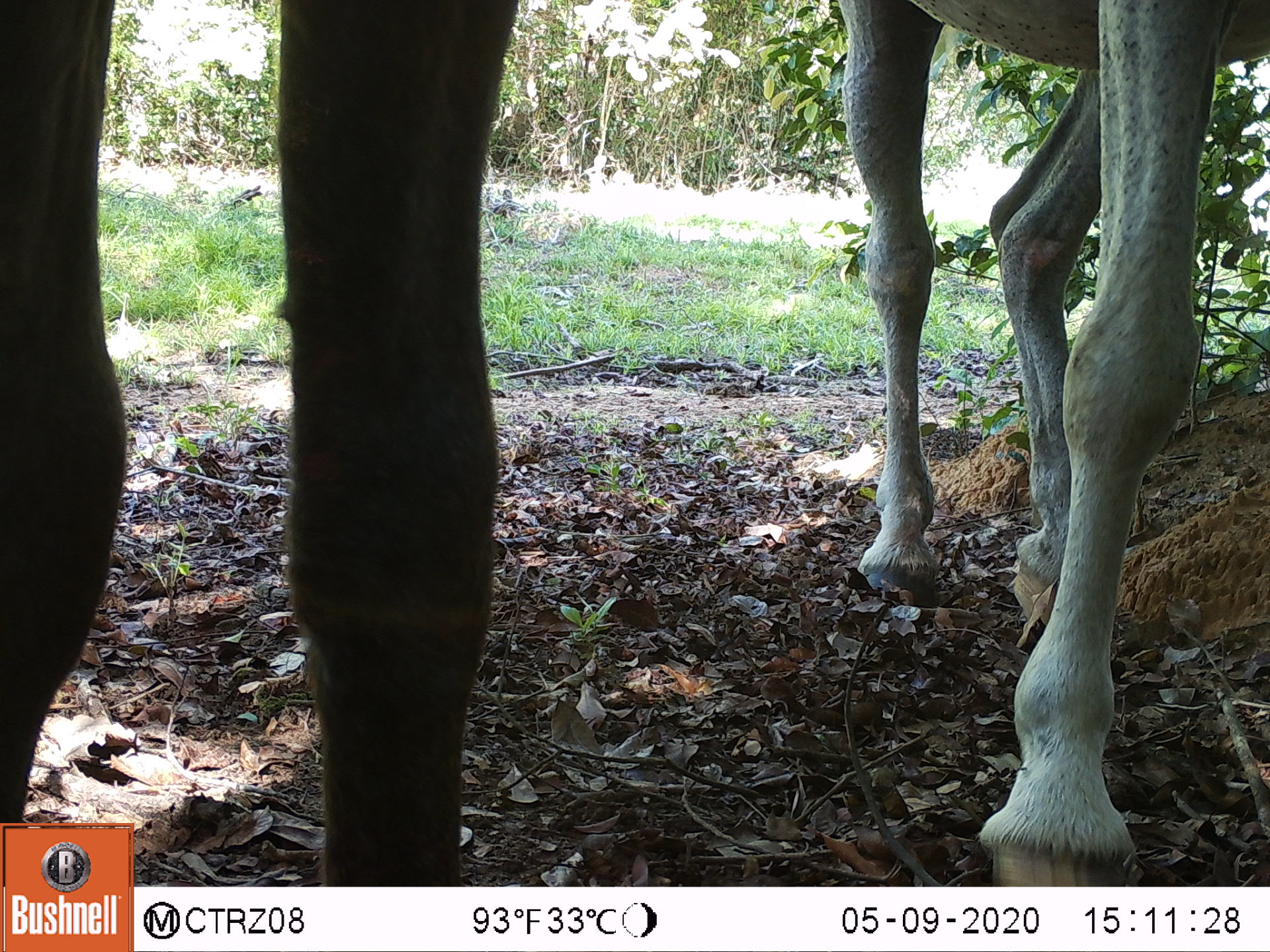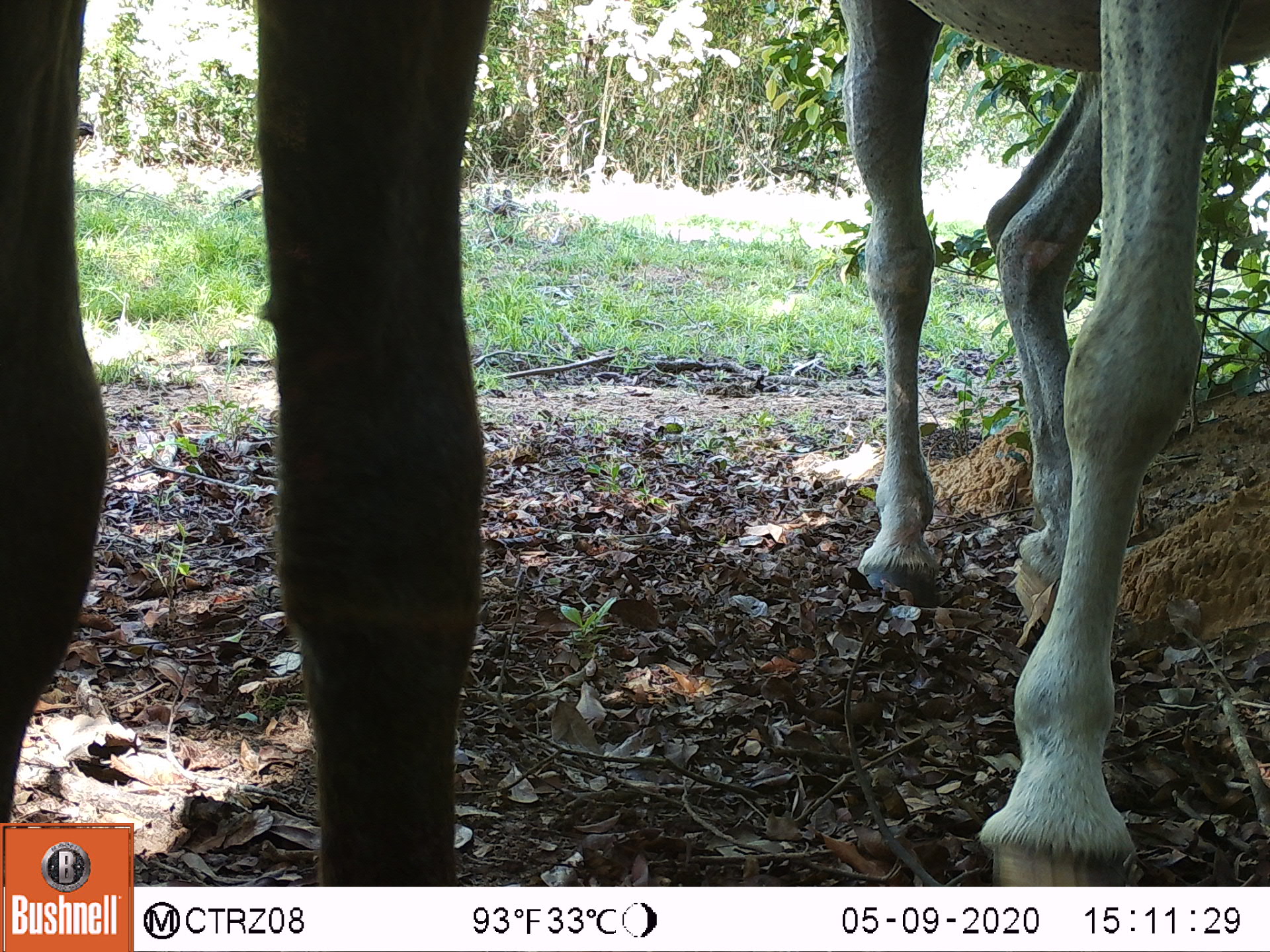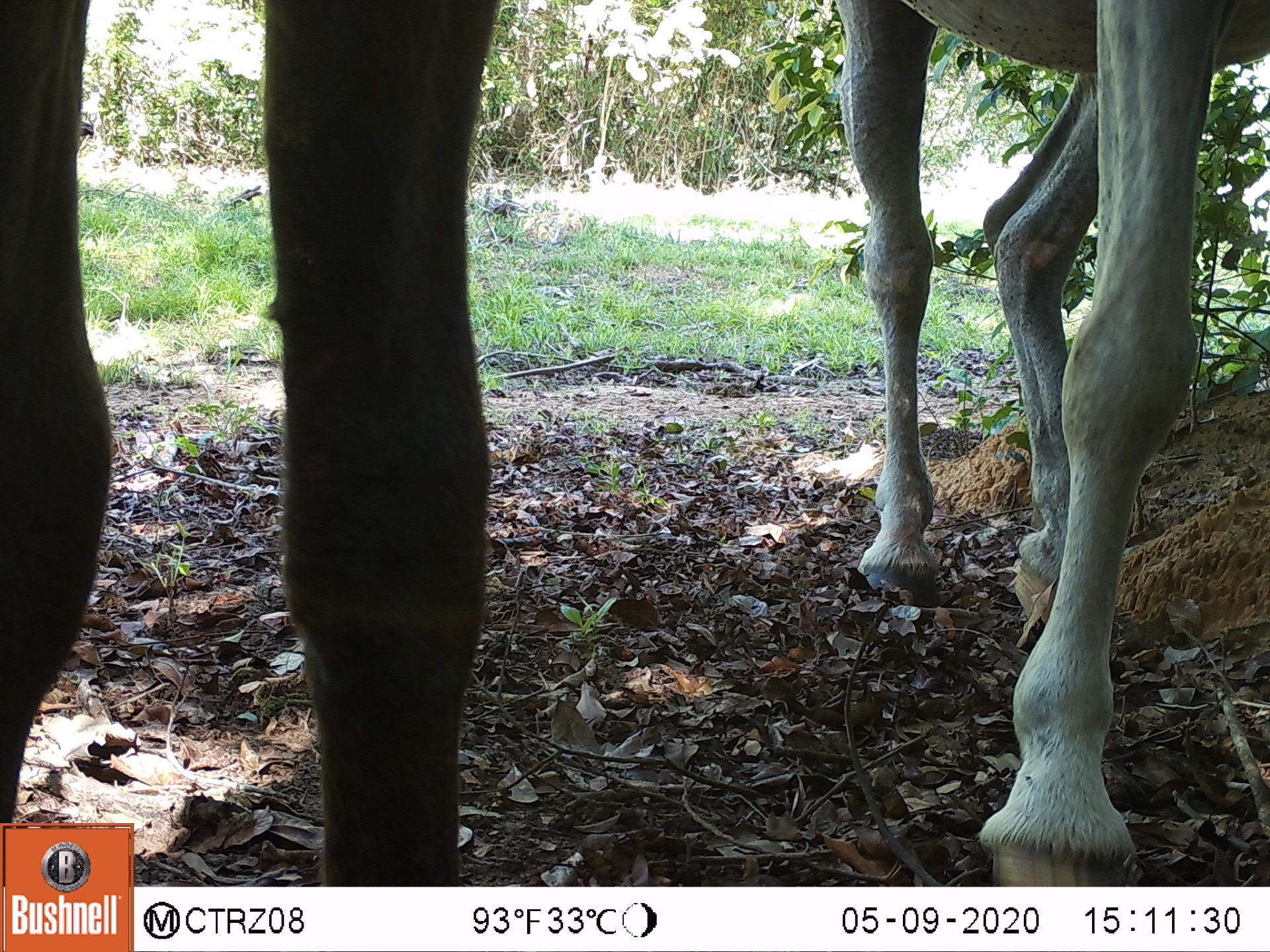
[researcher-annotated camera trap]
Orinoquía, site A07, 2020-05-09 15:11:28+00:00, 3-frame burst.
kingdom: Animalia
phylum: Chordata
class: Mammalia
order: Perissodactyla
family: Equidae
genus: Equus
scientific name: Equus caballus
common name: domestic horse